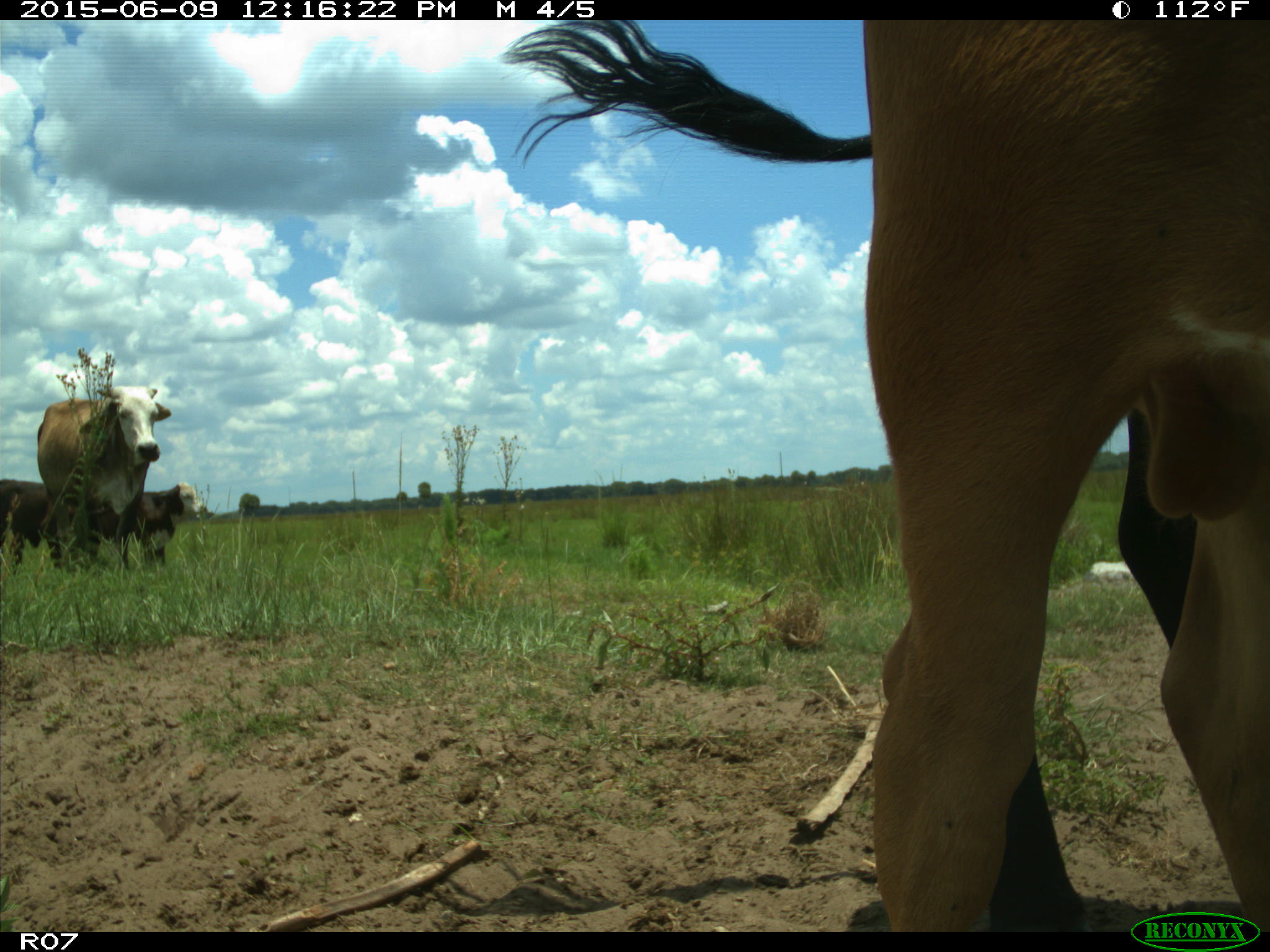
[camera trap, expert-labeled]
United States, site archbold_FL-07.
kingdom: Animalia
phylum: Chordata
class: Mammalia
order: Artiodactyla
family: Bovidae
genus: Bos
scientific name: Bos taurus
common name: domestic cow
Bos taurus (domestic cow).